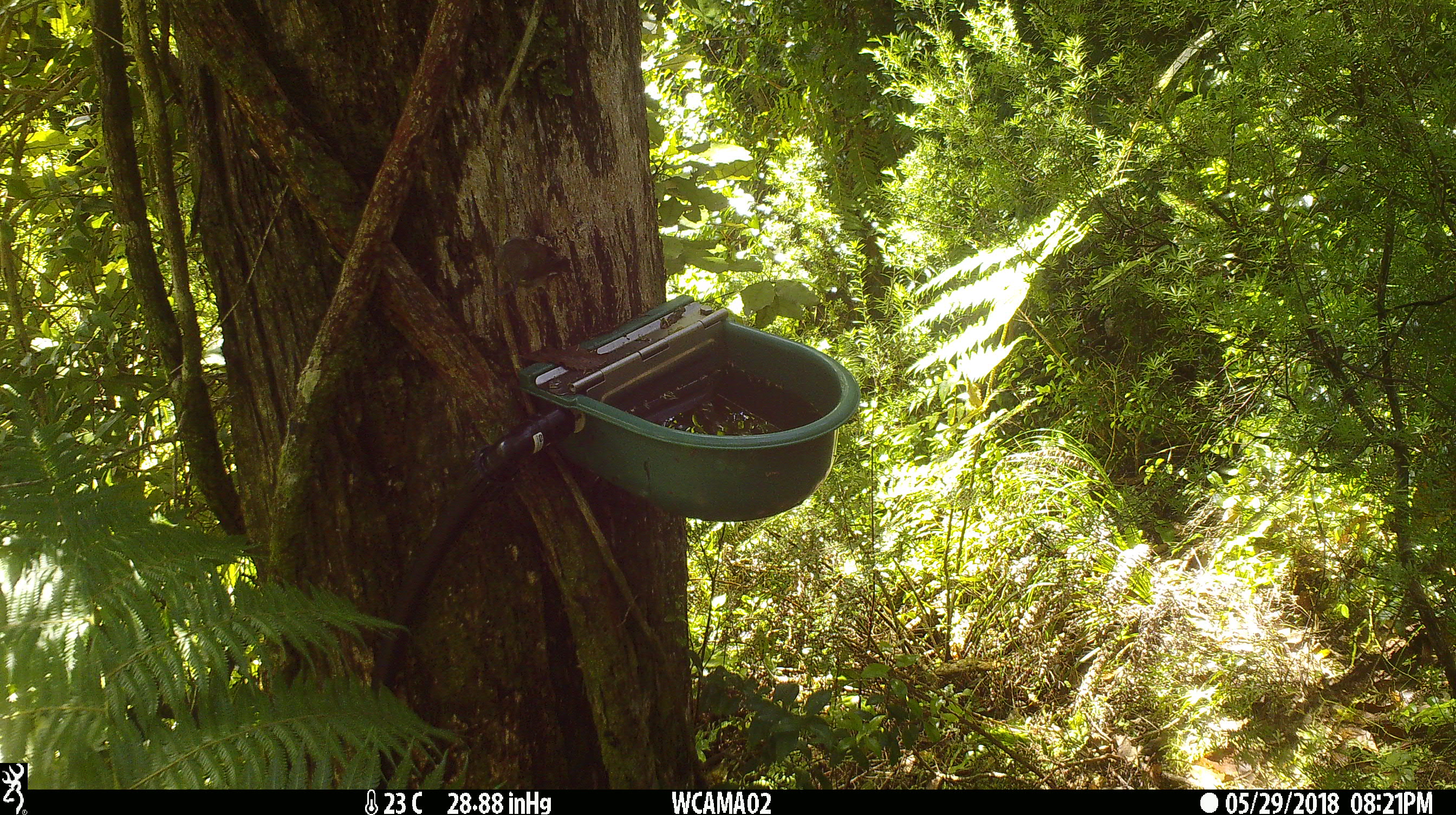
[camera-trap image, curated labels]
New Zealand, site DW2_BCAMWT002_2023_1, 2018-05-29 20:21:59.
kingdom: Animalia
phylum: Chordata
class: Aves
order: Passeriformes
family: Meliphagidae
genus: Anthornis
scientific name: Anthornis melanura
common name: new zealand bellbird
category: bellbird